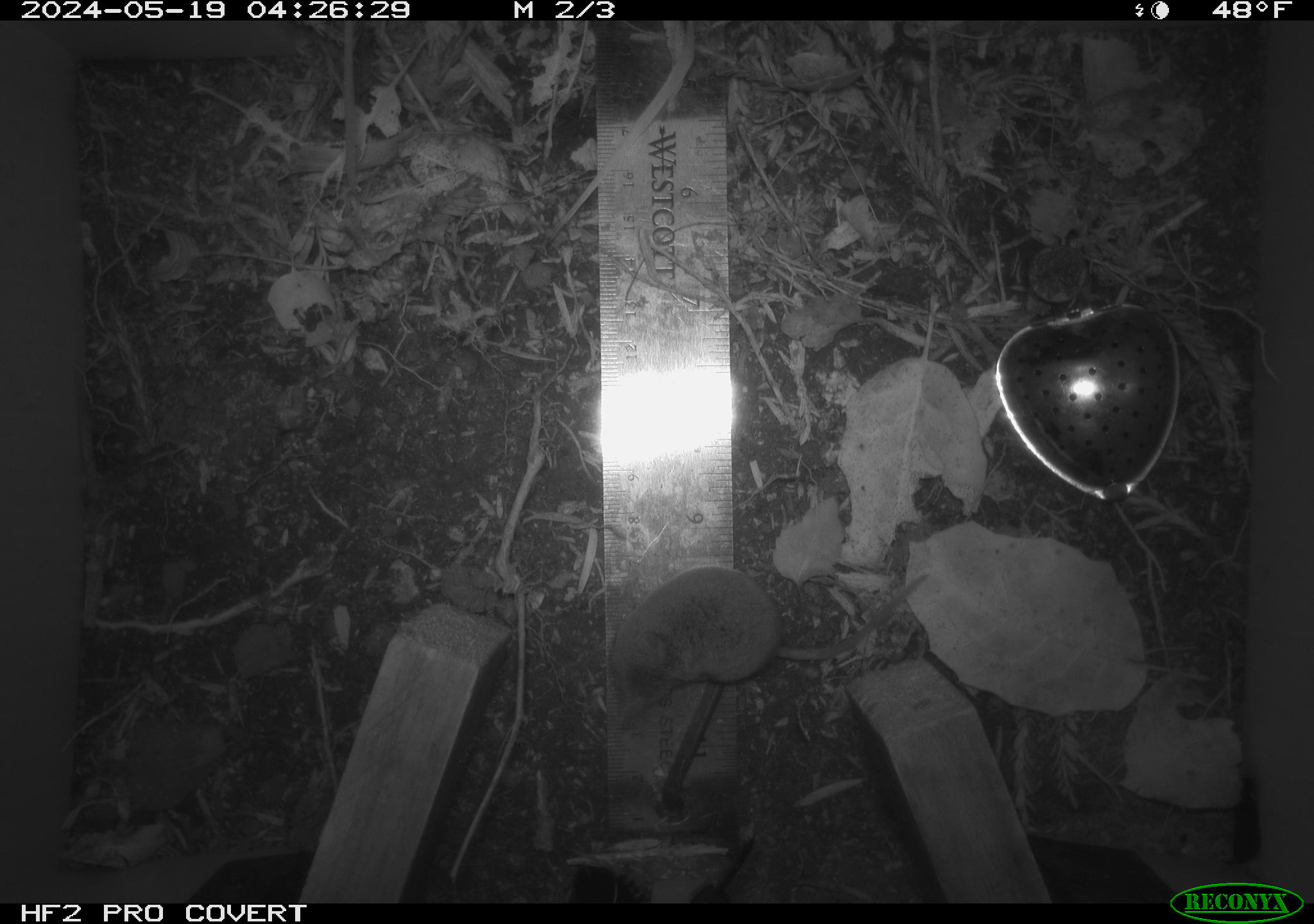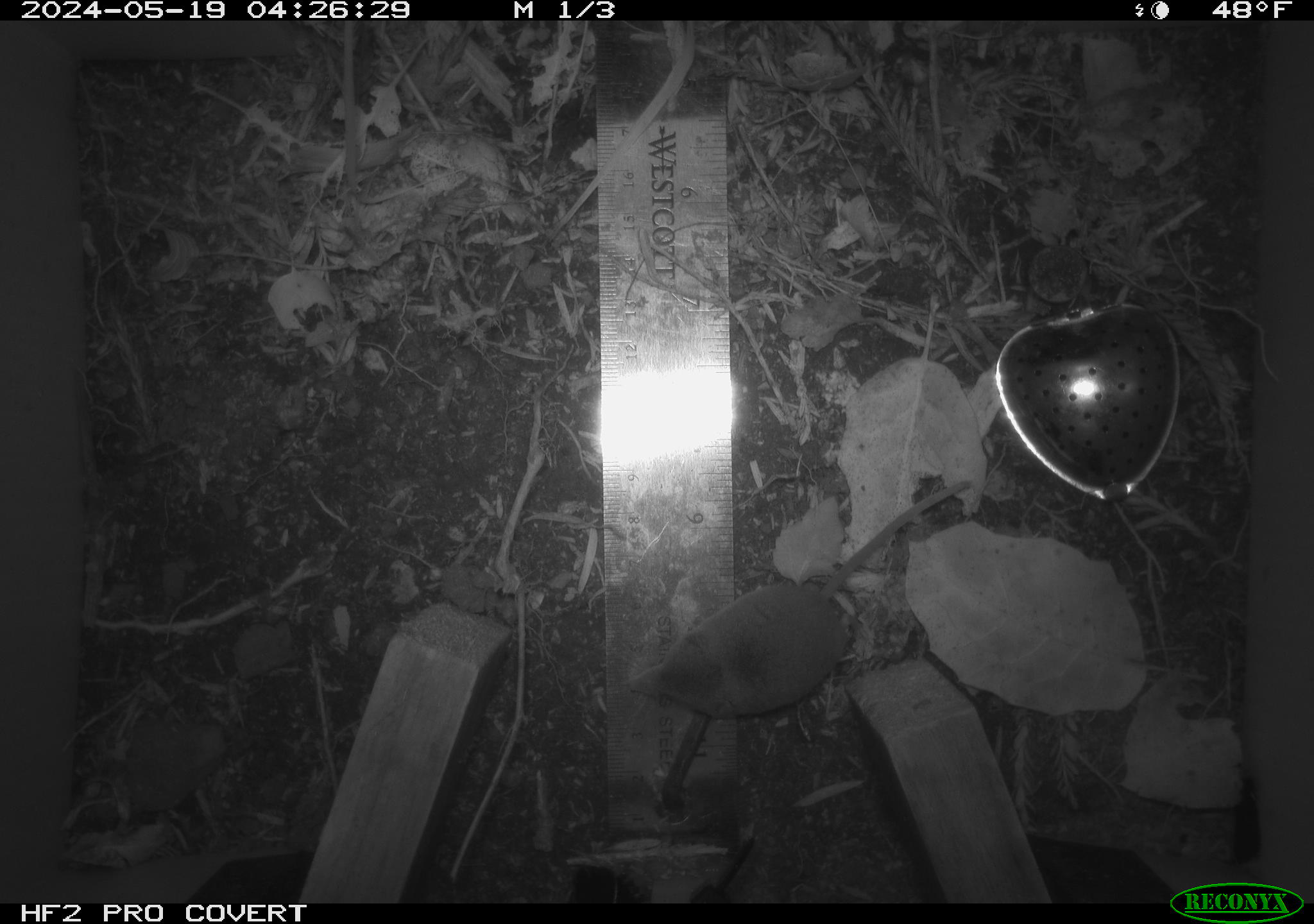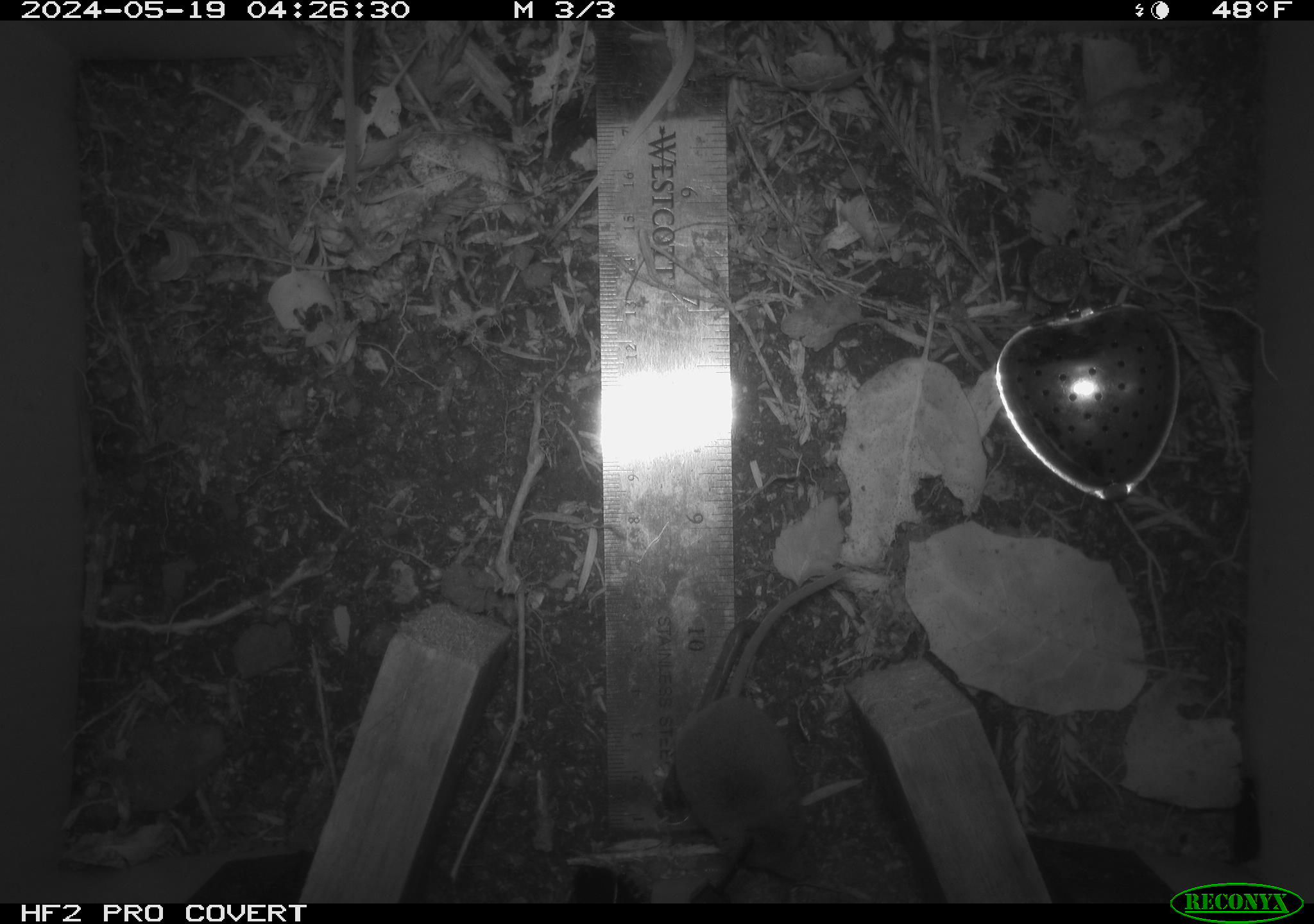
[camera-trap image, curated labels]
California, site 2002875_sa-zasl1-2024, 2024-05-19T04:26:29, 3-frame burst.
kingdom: Animalia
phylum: Chordata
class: Mammalia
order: Eulipotyphla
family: Soricidae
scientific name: Soricidae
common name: shrews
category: soricidae family